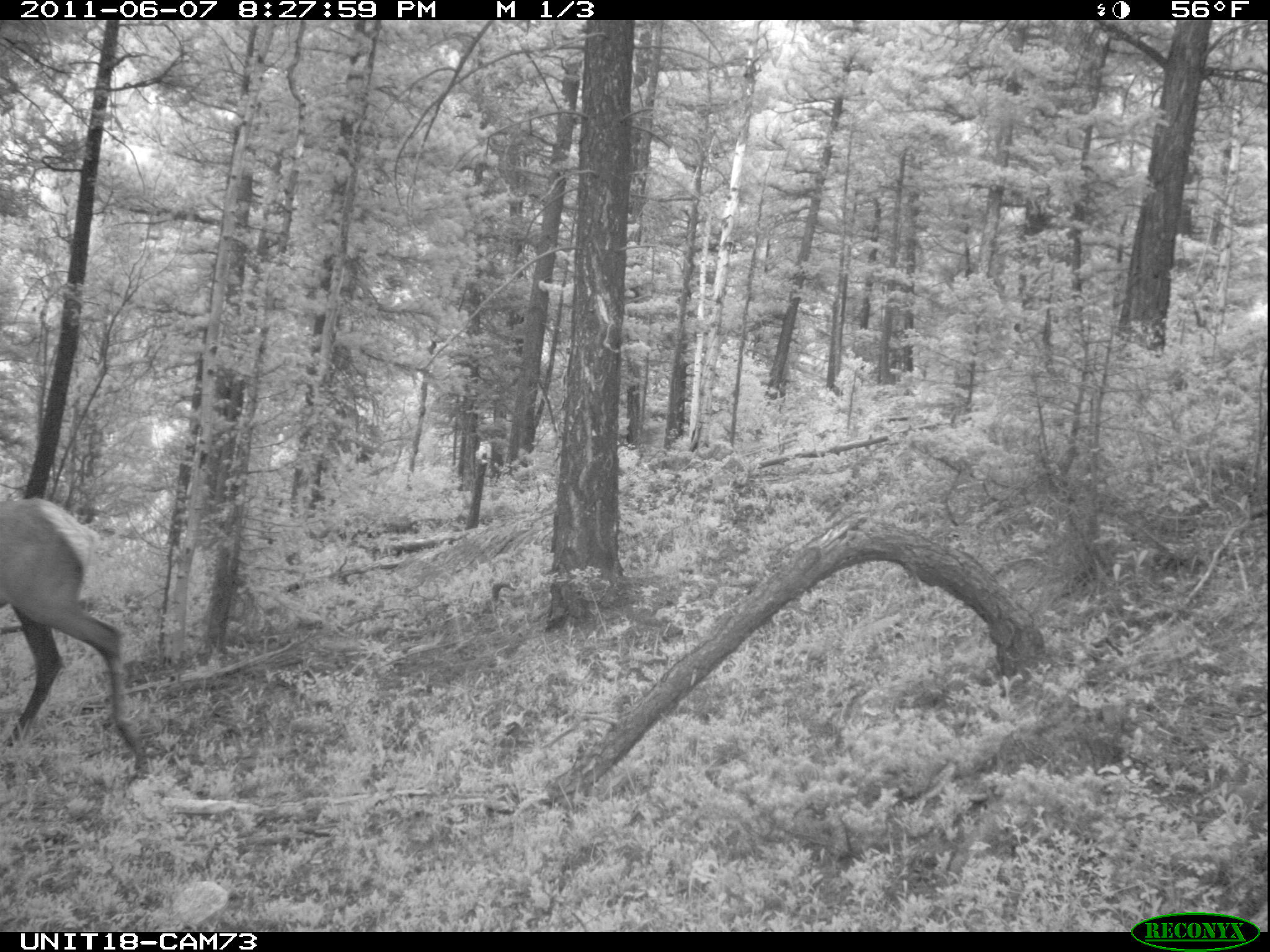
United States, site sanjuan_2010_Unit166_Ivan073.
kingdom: Animalia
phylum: Chordata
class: Mammalia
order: Artiodactyla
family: Cervidae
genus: Cervus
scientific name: Cervus elaphus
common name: red deer